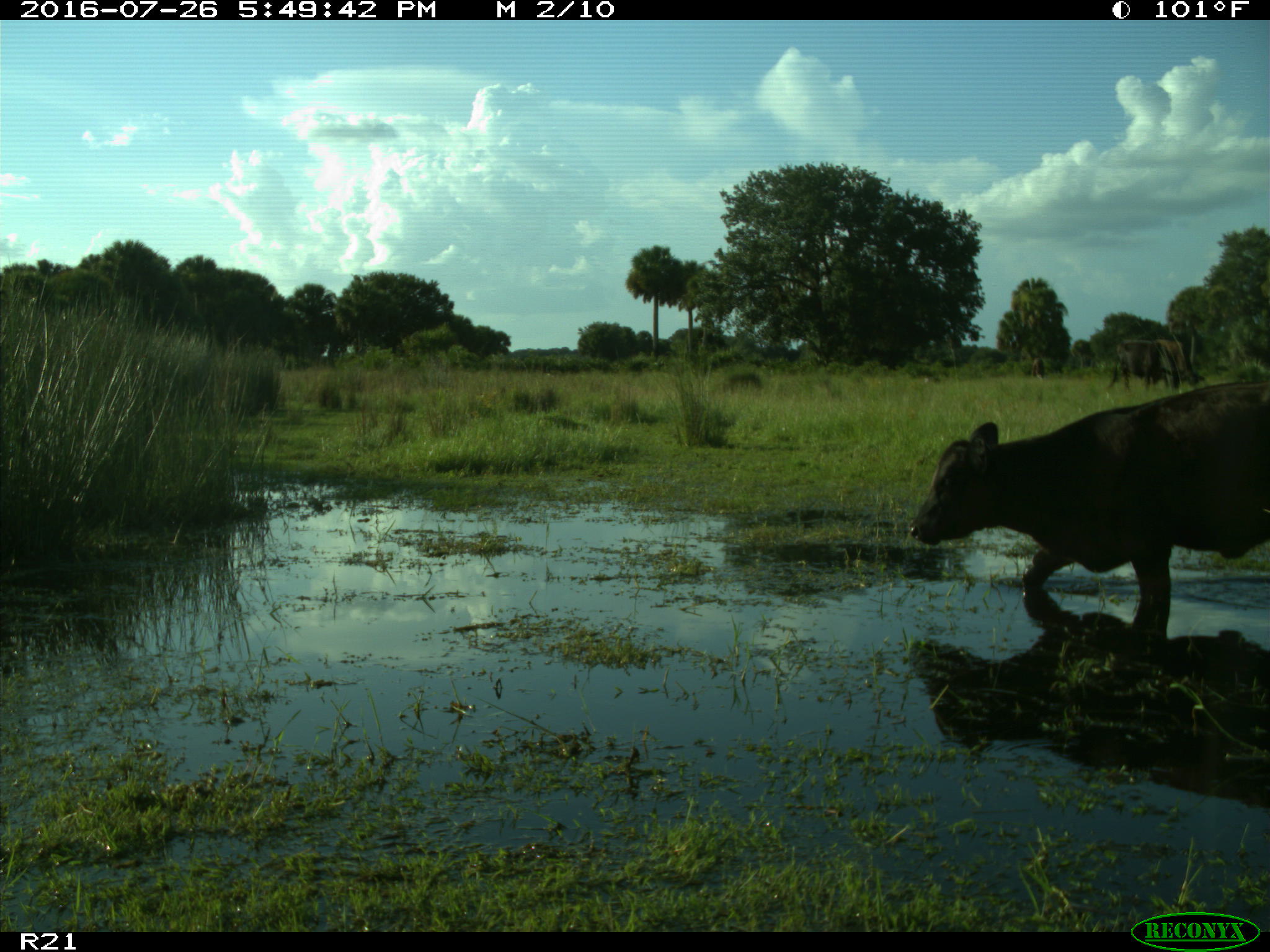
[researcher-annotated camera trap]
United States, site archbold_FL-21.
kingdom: Animalia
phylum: Chordata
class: Mammalia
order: Artiodactyla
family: Bovidae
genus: Bos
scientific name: Bos taurus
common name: domestic cow